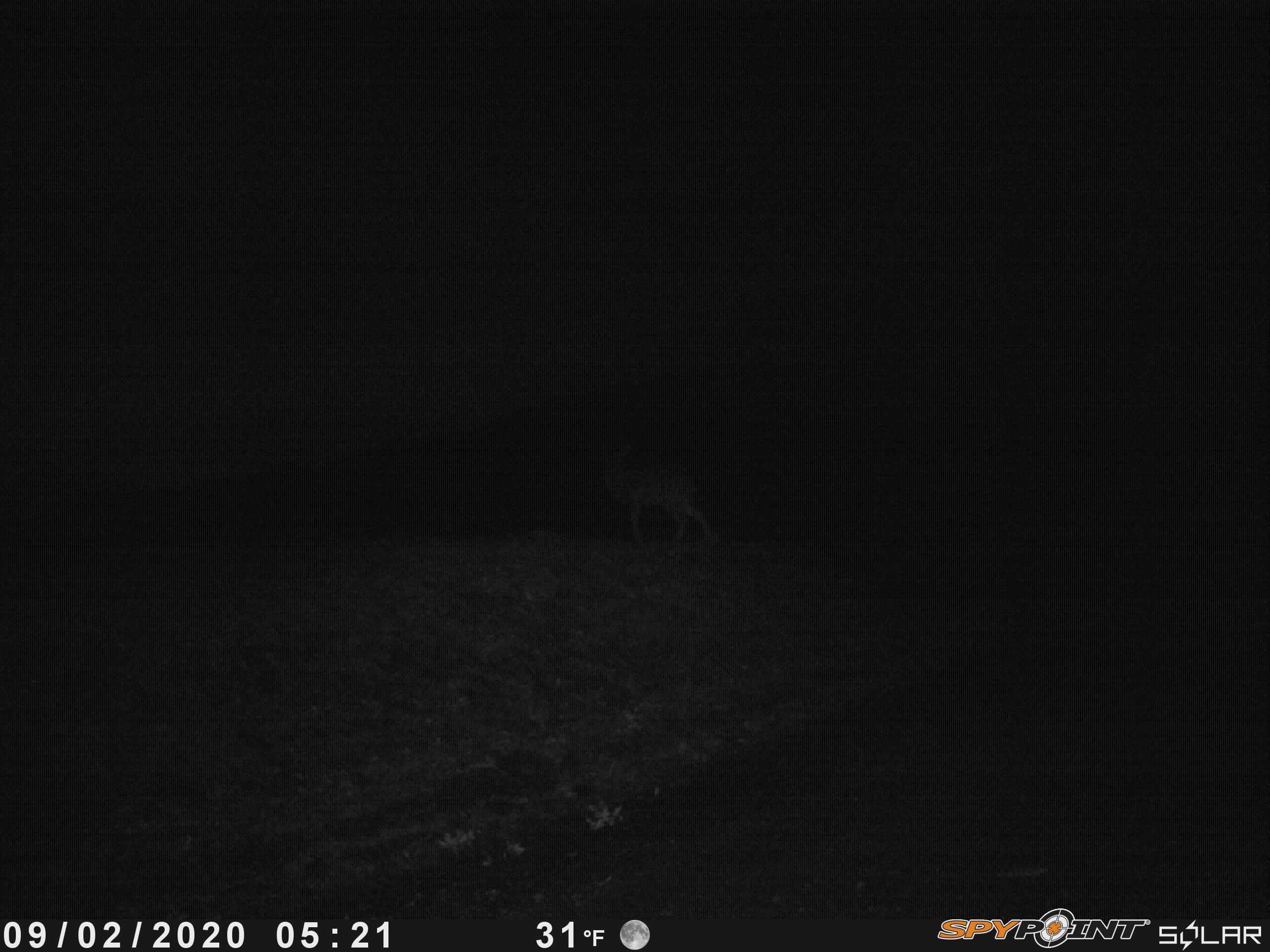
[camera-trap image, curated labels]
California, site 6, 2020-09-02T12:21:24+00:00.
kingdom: Animalia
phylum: Chordata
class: Mammalia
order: Artiodactyla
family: Cervidae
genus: Odocoileus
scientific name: Odocoileus hemionus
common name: mule deer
Mule deer (Odocoileus hemionus).